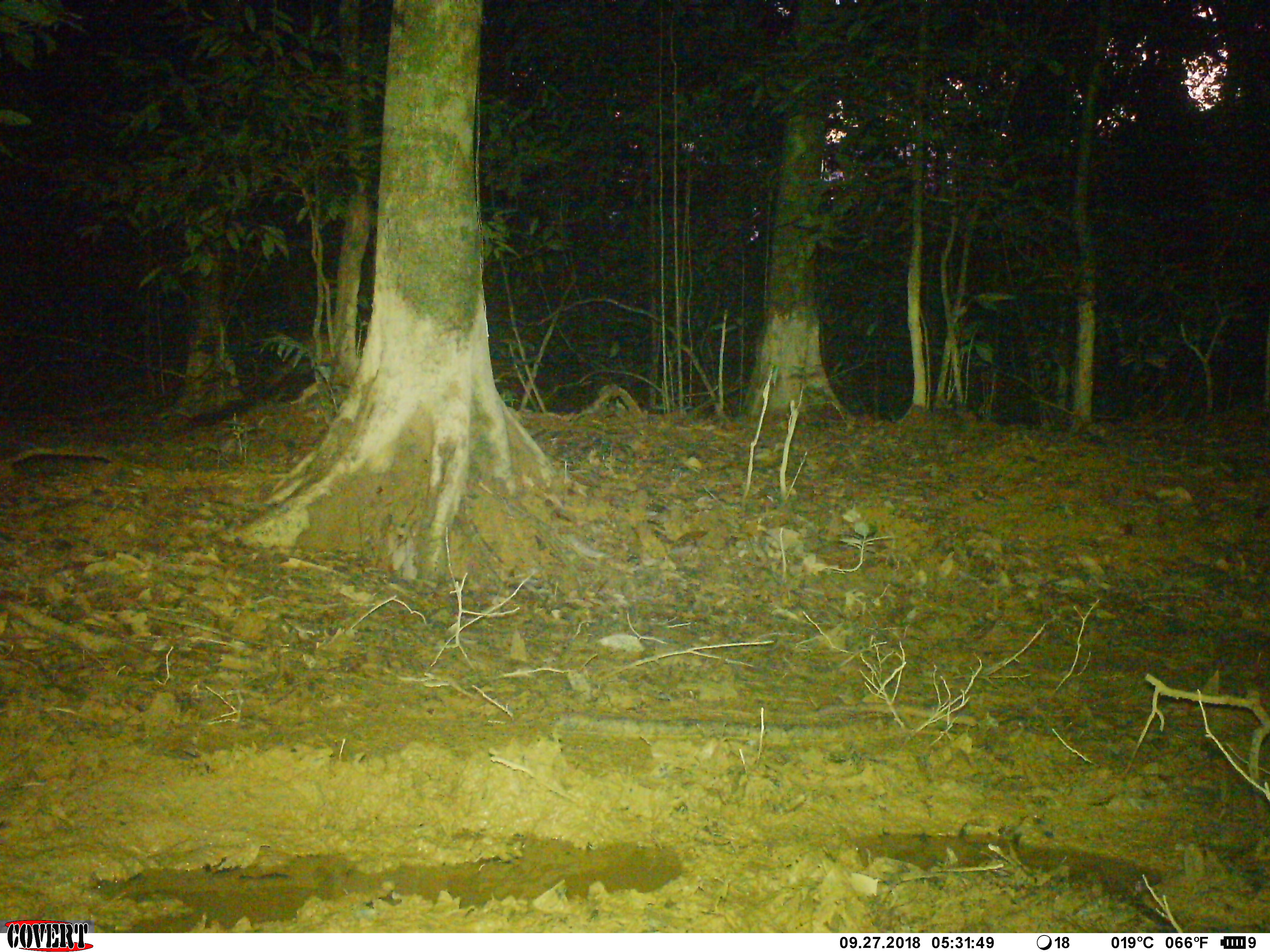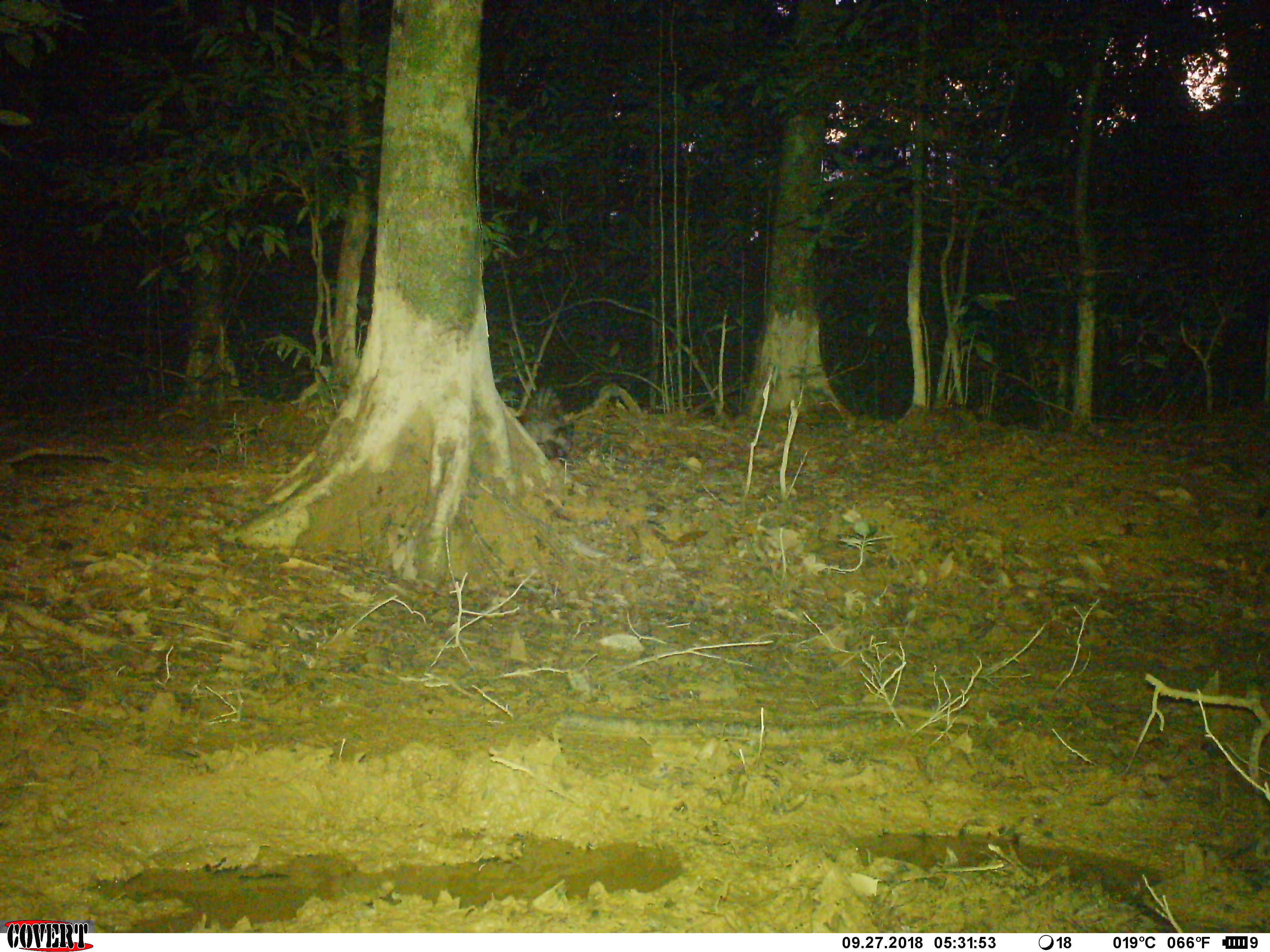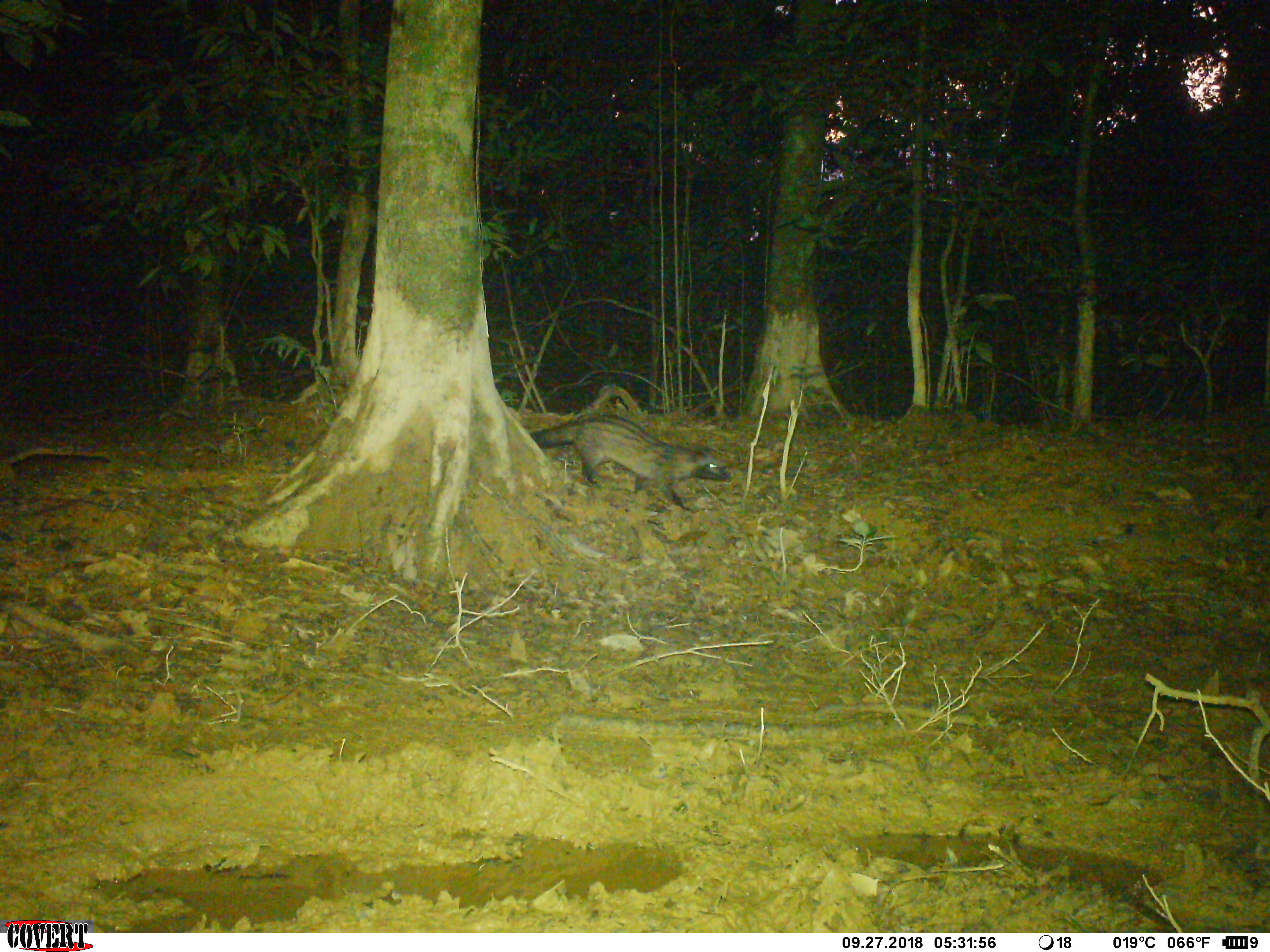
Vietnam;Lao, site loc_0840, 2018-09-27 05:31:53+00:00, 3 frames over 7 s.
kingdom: Animalia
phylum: Chordata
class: Mammalia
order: Carnivora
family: Viverridae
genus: Paradoxurus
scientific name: Paradoxurus hermaphroditus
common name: common palm civet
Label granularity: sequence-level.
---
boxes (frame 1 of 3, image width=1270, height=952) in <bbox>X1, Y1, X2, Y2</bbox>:
common palm civet: <bbox>191, 334, 364, 427</bbox>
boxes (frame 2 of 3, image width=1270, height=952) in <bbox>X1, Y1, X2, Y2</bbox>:
common palm civet: <bbox>519, 383, 570, 459</bbox>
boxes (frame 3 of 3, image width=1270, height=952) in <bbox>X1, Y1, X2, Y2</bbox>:
common palm civet: <bbox>529, 413, 729, 510</bbox>